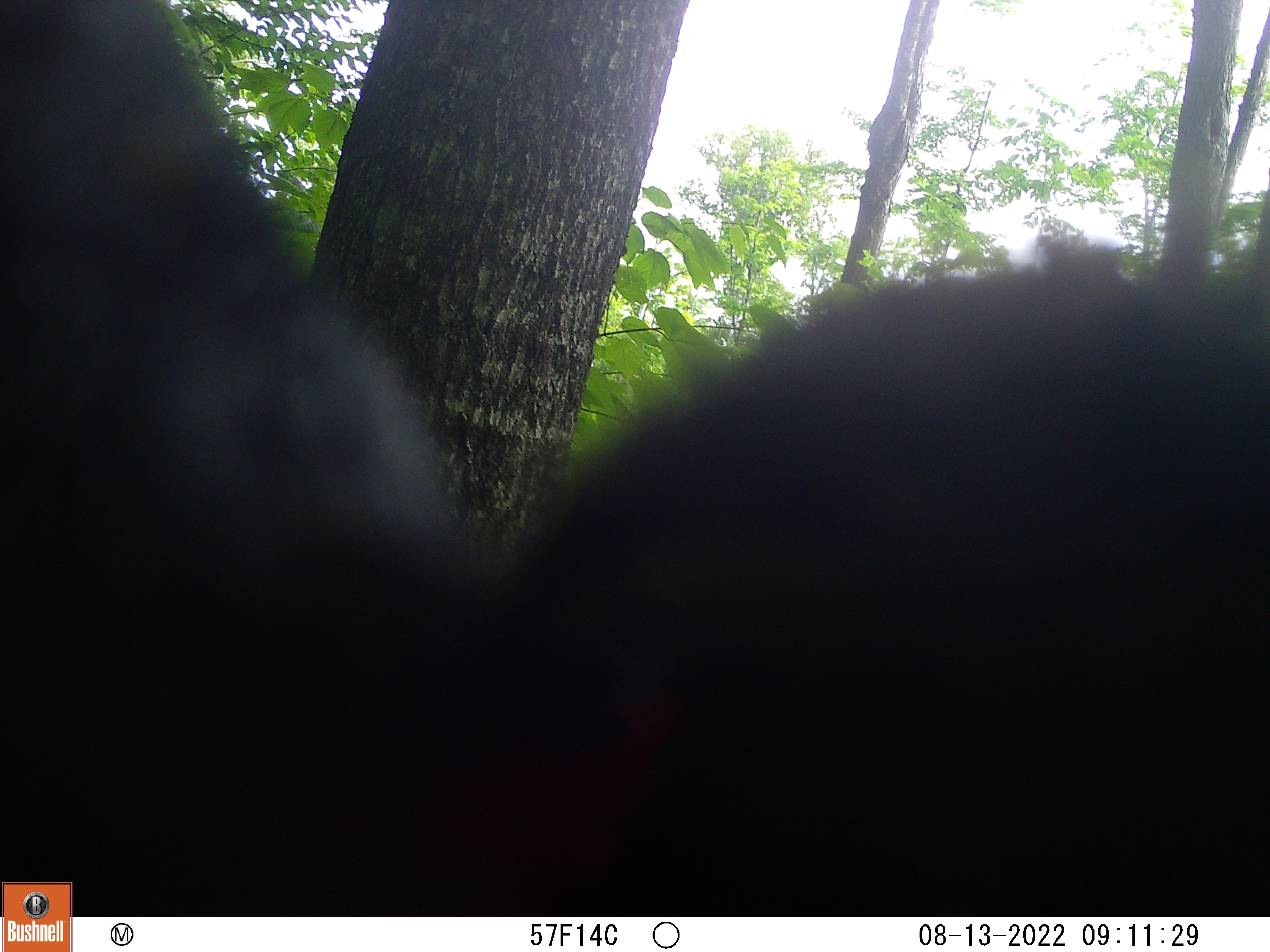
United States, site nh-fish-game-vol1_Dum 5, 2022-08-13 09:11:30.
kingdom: Animalia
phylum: Chordata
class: Mammalia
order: Carnivora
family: Ursidae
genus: Ursus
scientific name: Ursus americanus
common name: black bear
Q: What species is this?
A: Black bear (Ursus americanus).